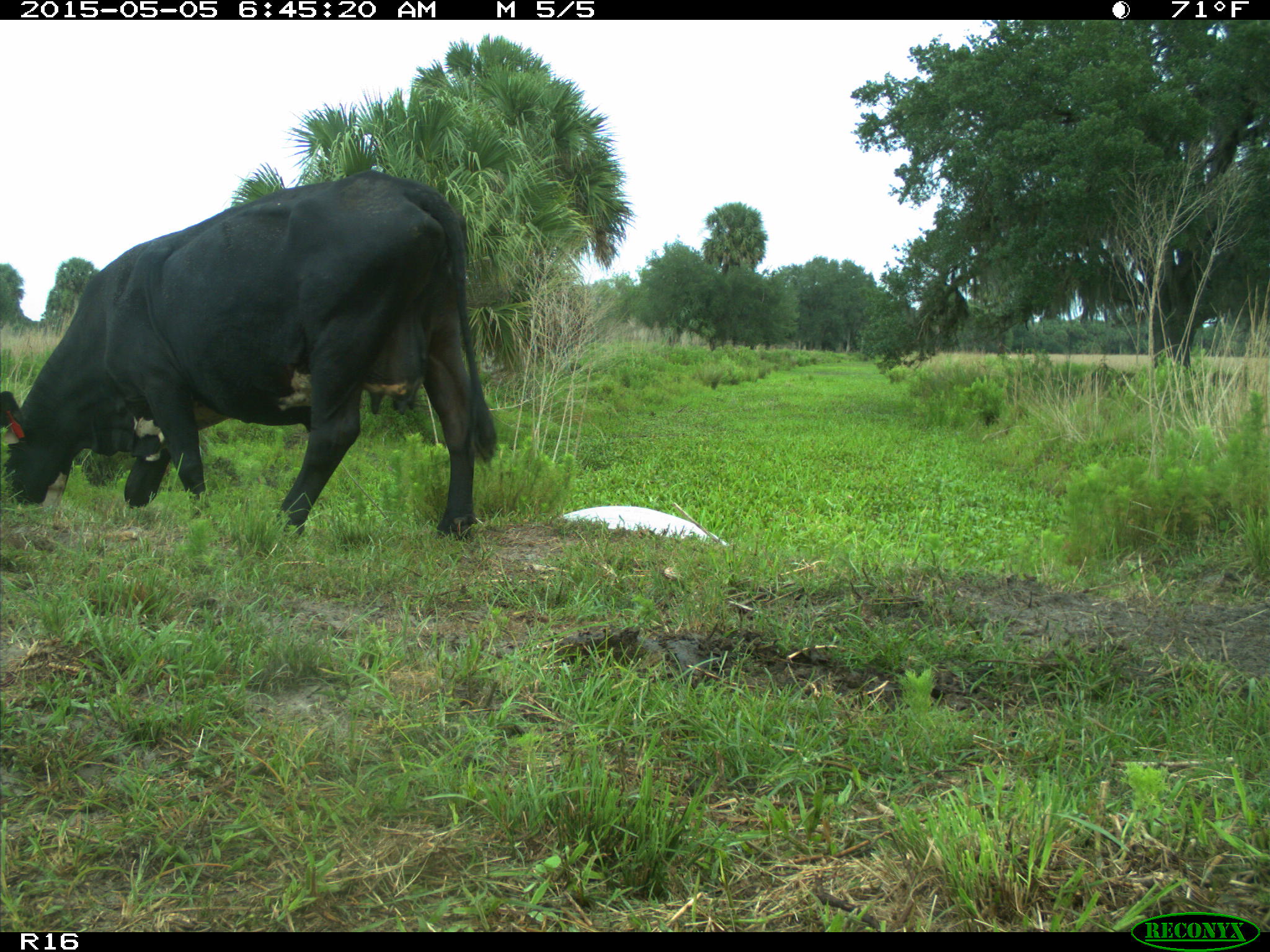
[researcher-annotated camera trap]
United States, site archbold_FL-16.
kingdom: Animalia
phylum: Chordata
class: Mammalia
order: Artiodactyla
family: Bovidae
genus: Bos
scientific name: Bos taurus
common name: domestic cow